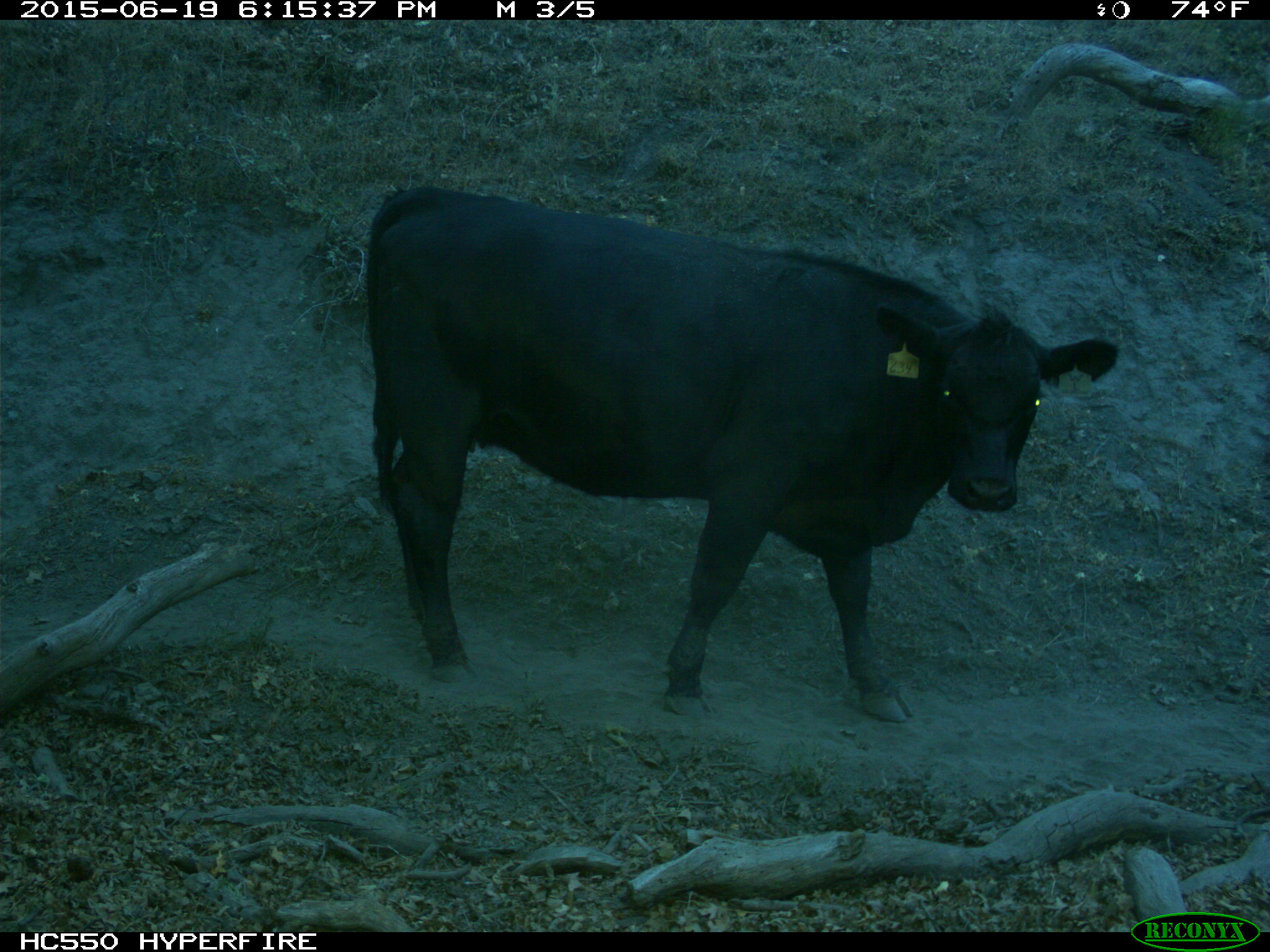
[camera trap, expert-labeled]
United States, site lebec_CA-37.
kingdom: Animalia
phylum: Chordata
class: Mammalia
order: Artiodactyla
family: Bovidae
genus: Bos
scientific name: Bos taurus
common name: domestic cow